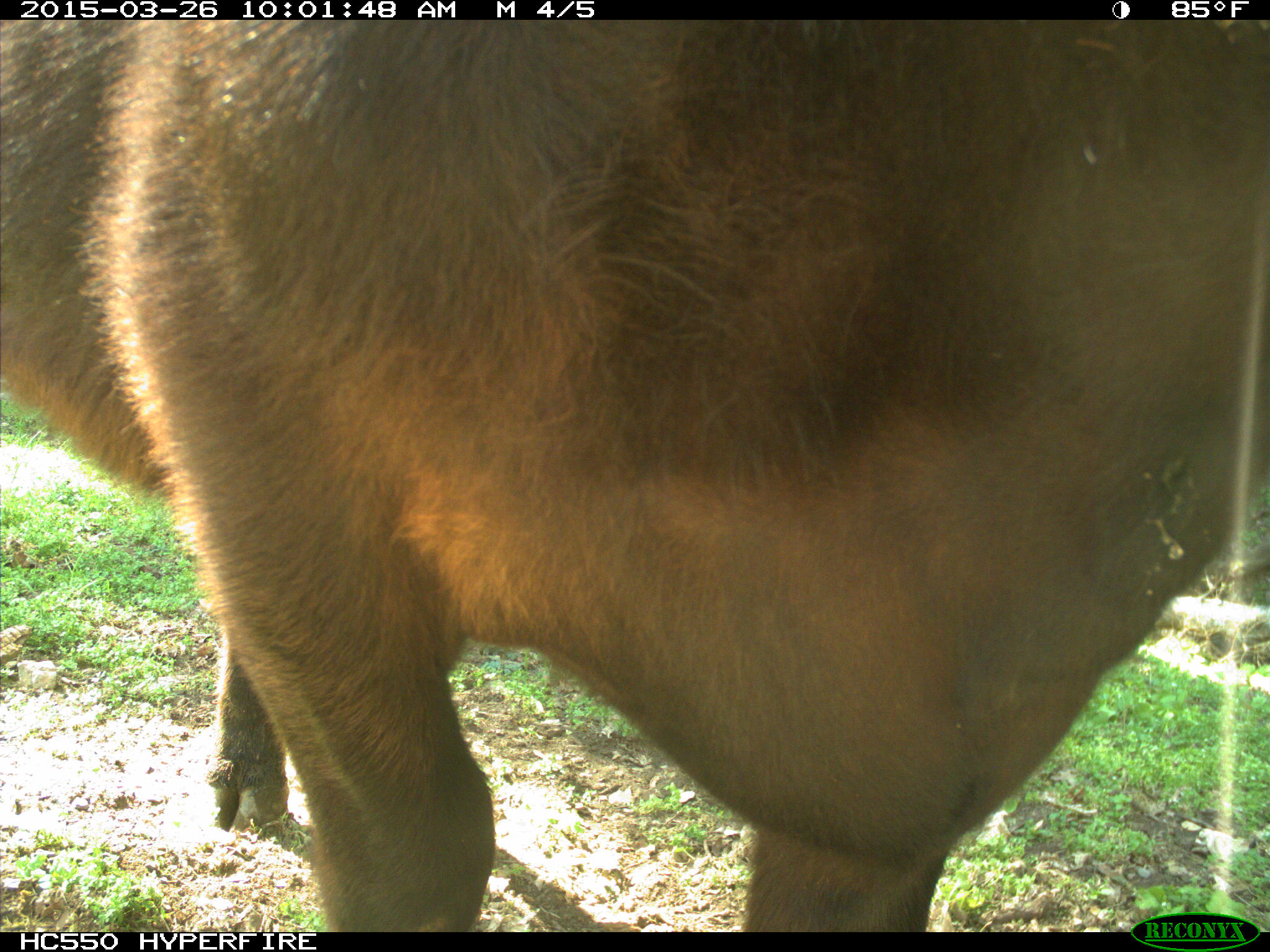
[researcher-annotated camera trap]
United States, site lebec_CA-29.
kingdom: Animalia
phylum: Chordata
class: Mammalia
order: Artiodactyla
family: Bovidae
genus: Bos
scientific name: Bos taurus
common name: domestic cow